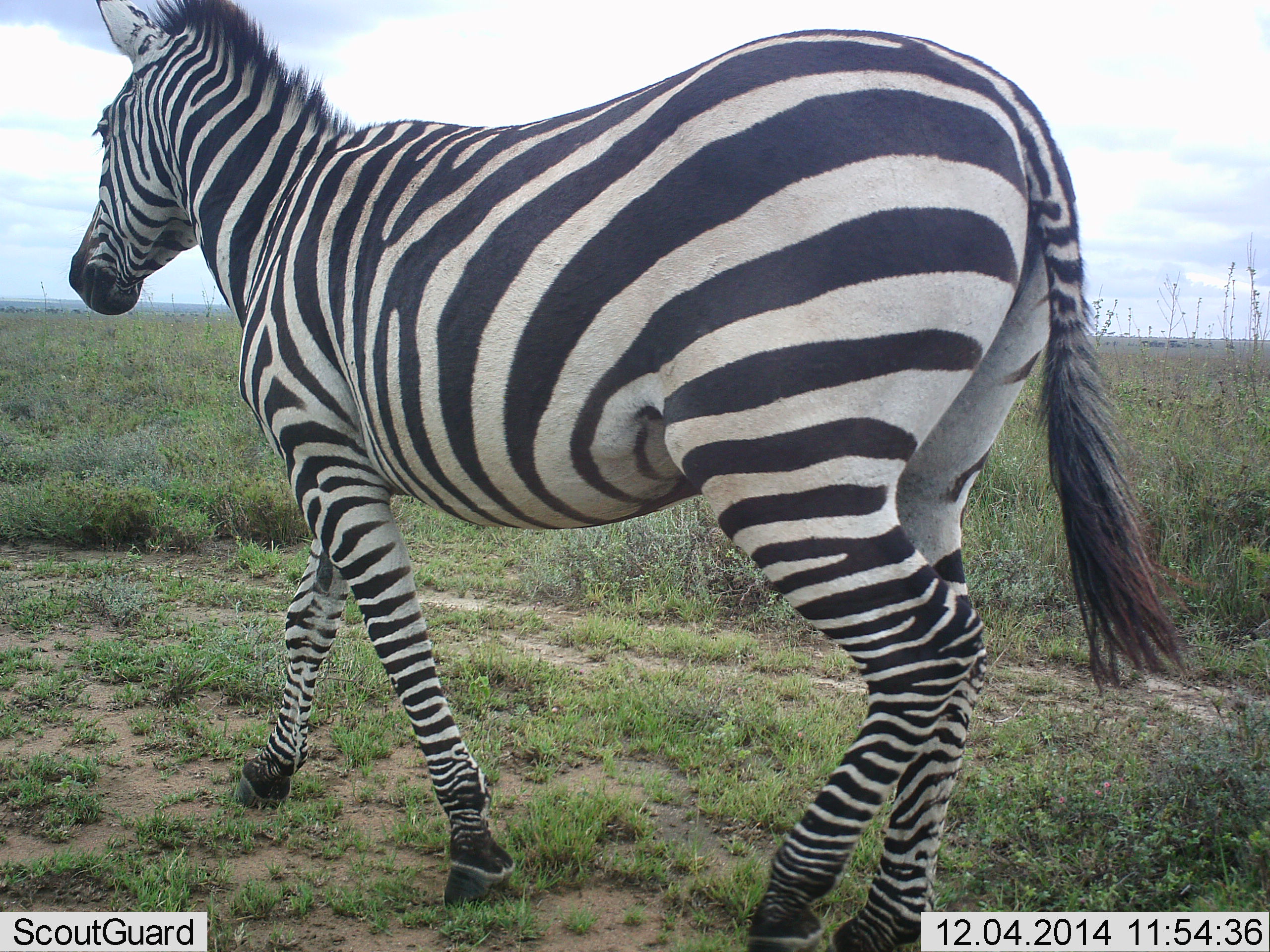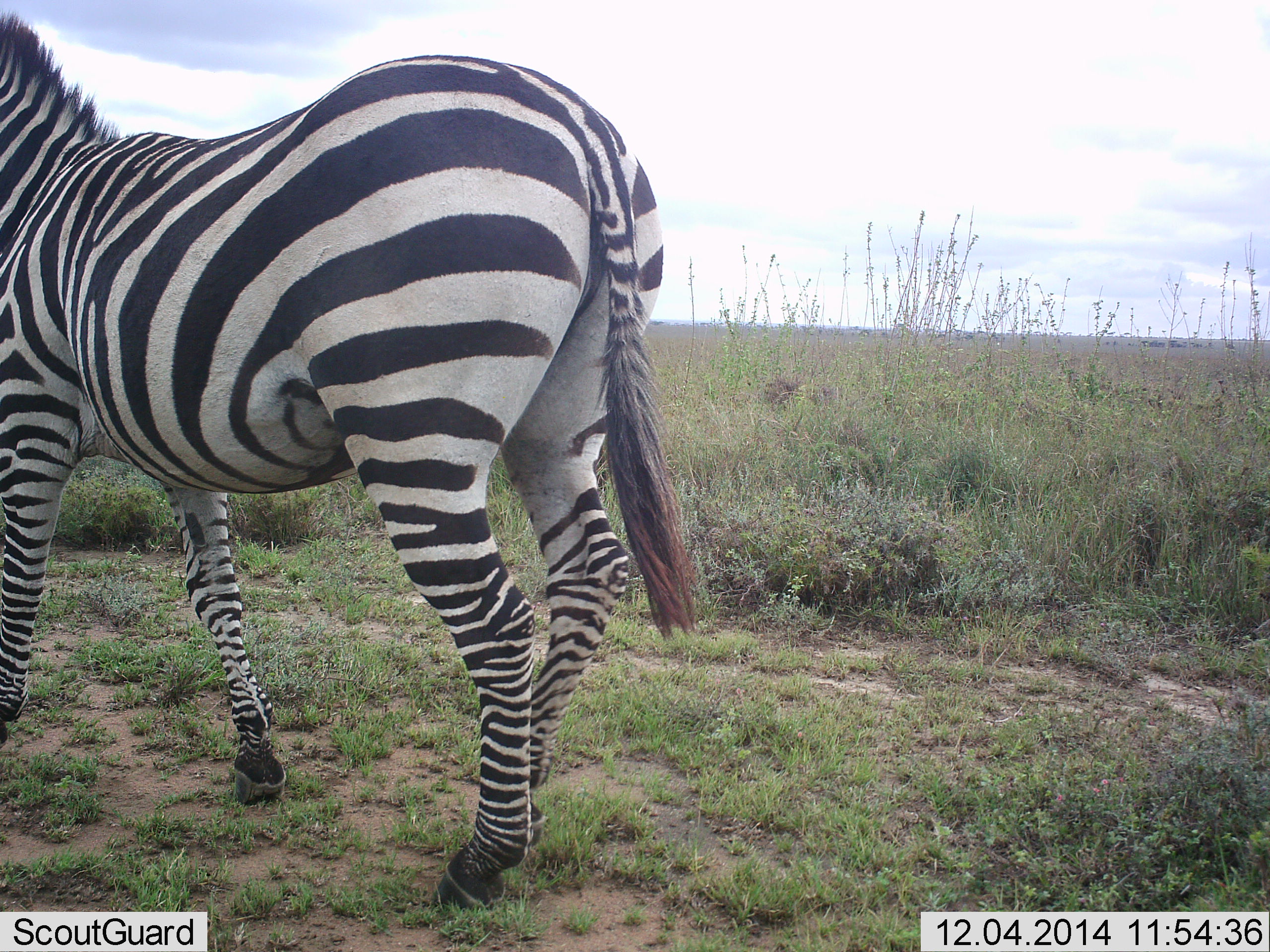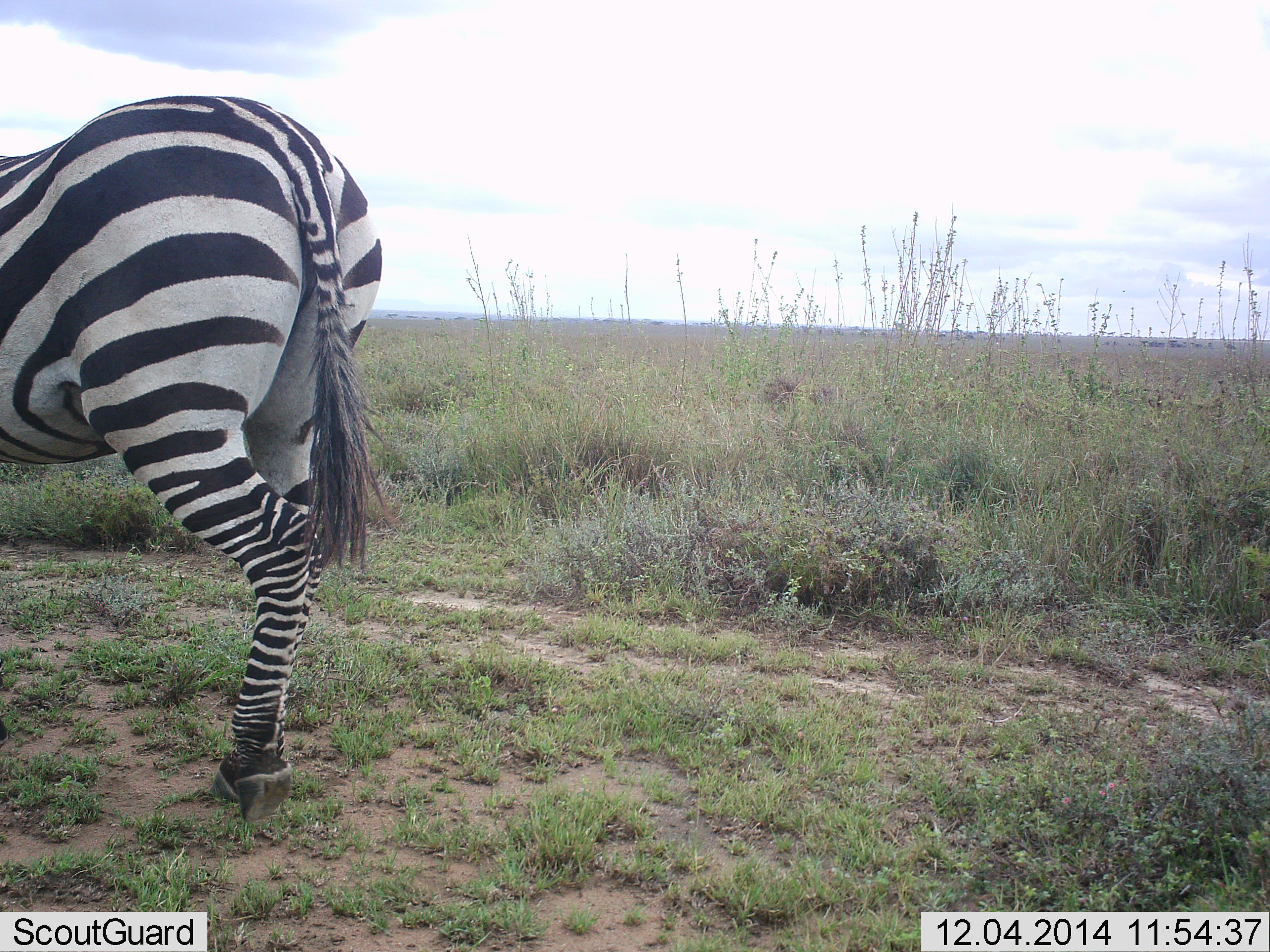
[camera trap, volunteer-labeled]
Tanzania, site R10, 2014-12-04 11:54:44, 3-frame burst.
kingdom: Animalia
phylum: Chordata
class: Mammalia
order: Perissodactyla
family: Equidae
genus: Equus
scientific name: Equus quagga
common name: plains zebra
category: zebra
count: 1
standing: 10%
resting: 0%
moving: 90%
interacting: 0%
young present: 0%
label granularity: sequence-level